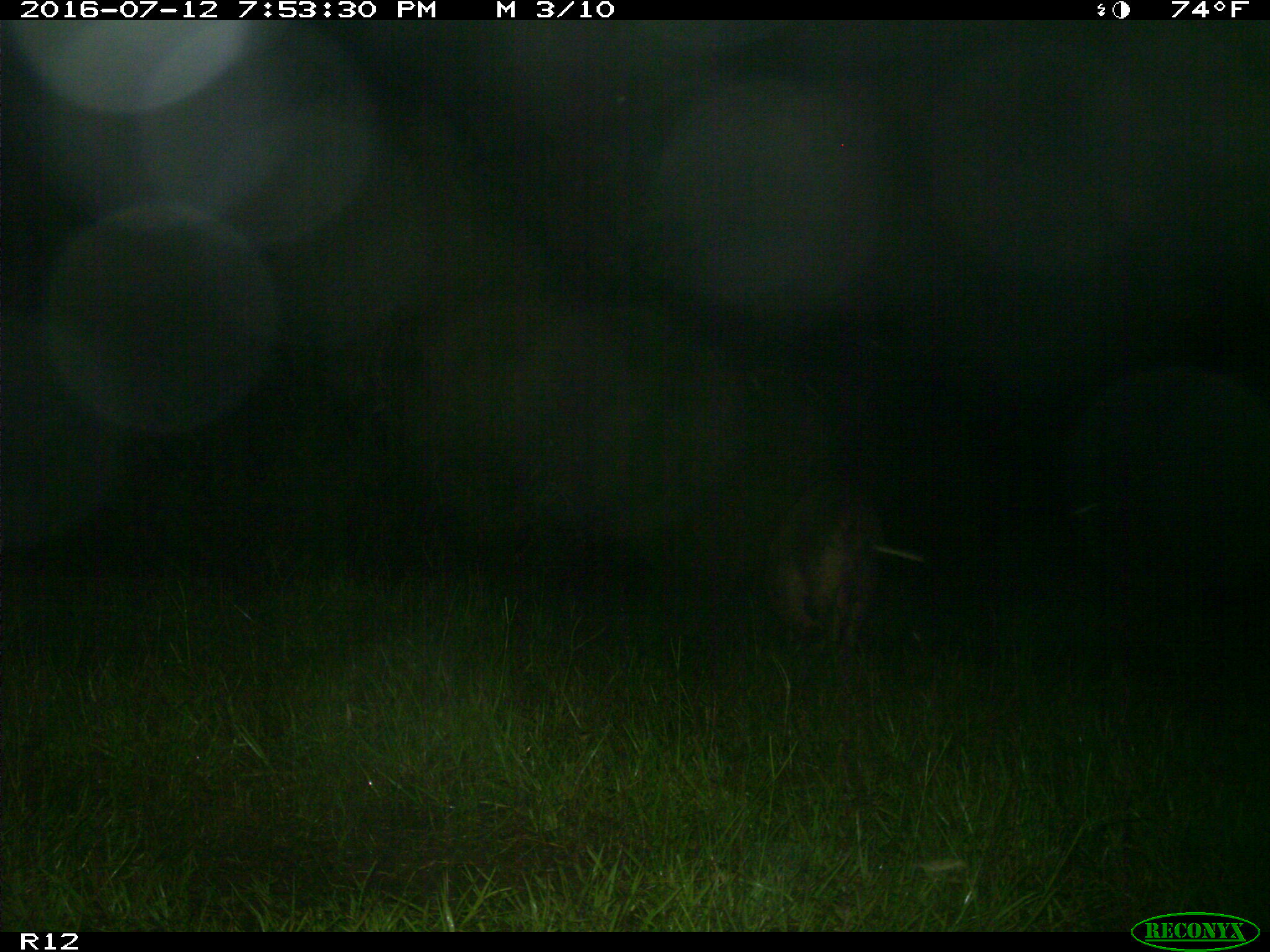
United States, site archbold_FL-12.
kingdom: Animalia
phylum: Chordata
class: Mammalia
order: Artiodactyla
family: Suidae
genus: Sus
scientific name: Sus scrofa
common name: wild boar